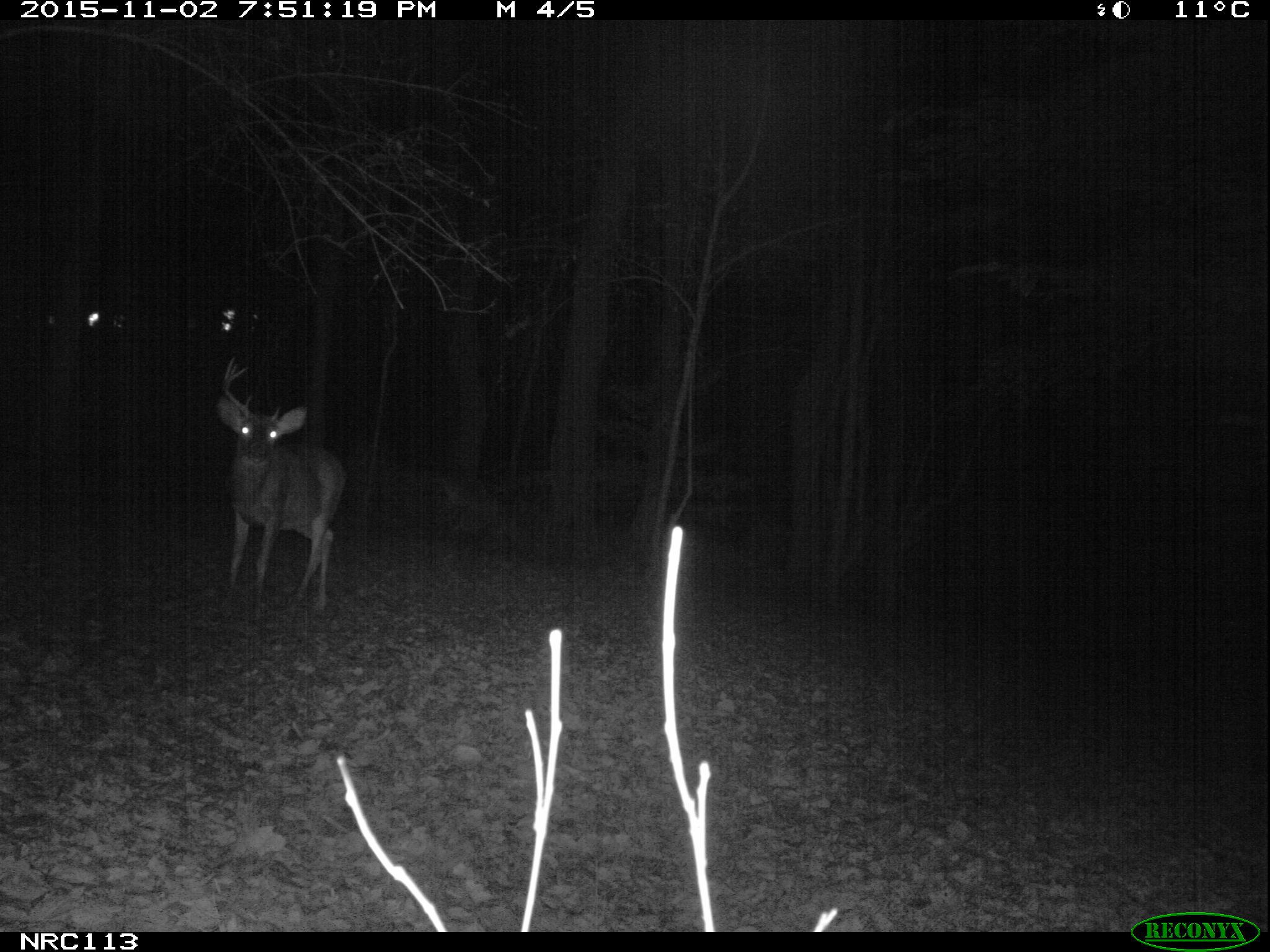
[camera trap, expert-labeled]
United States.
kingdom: Animalia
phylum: Chordata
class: Mammalia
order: Artiodactyla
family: Cervidae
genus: Odocoileus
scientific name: Odocoileus virginianus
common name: white-tailed deer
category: White Tailed Deer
White Tailed Deer (white-tailed deer) (Odocoileus virginianus).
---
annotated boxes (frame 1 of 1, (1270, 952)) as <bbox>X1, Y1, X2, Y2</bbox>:
White Tailed Deer: <bbox>199, 354, 359, 621</bbox>